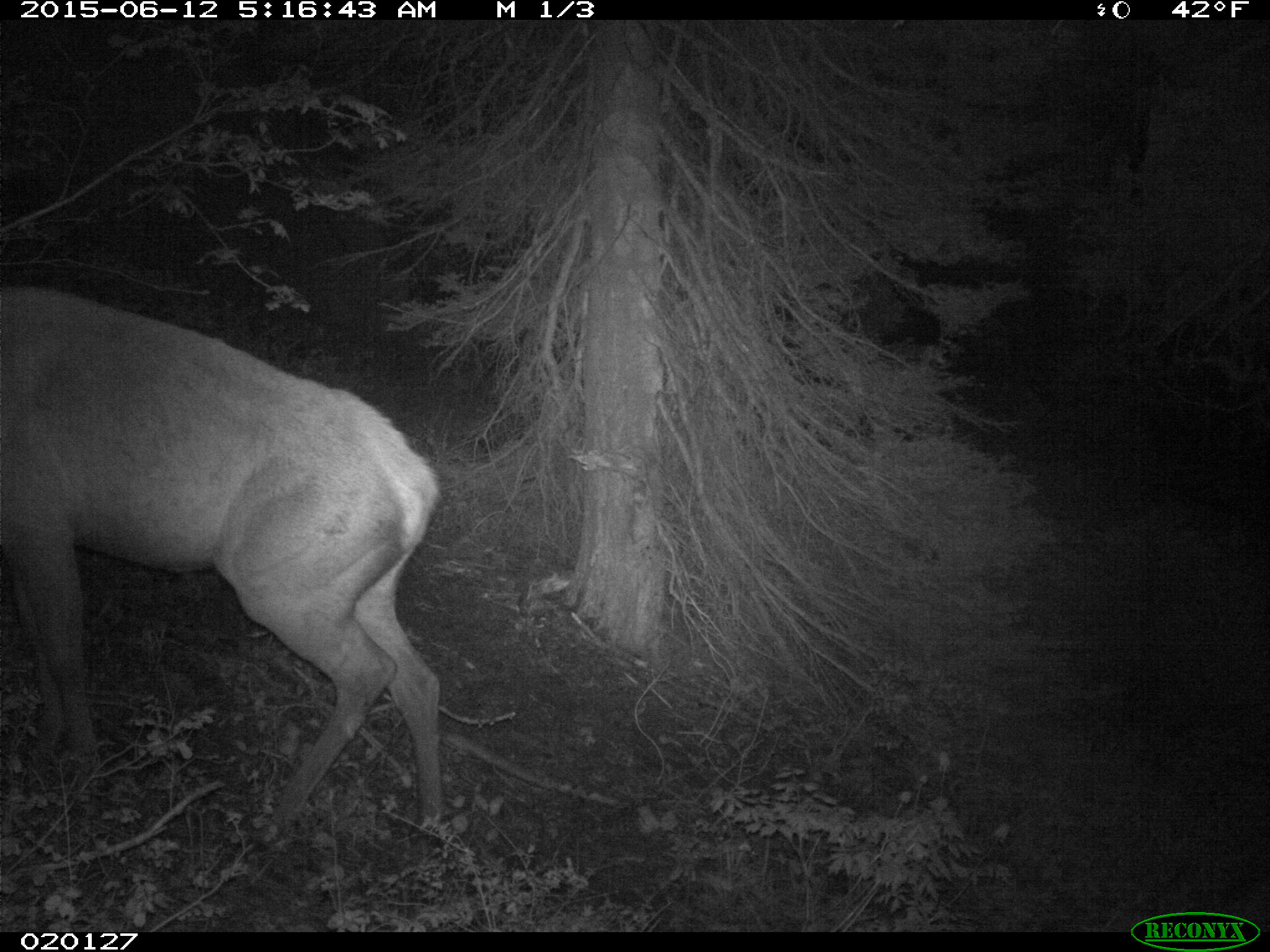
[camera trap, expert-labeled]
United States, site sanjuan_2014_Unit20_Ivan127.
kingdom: Animalia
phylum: Chordata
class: Mammalia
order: Artiodactyla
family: Cervidae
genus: Cervus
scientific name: Cervus elaphus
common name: red deer